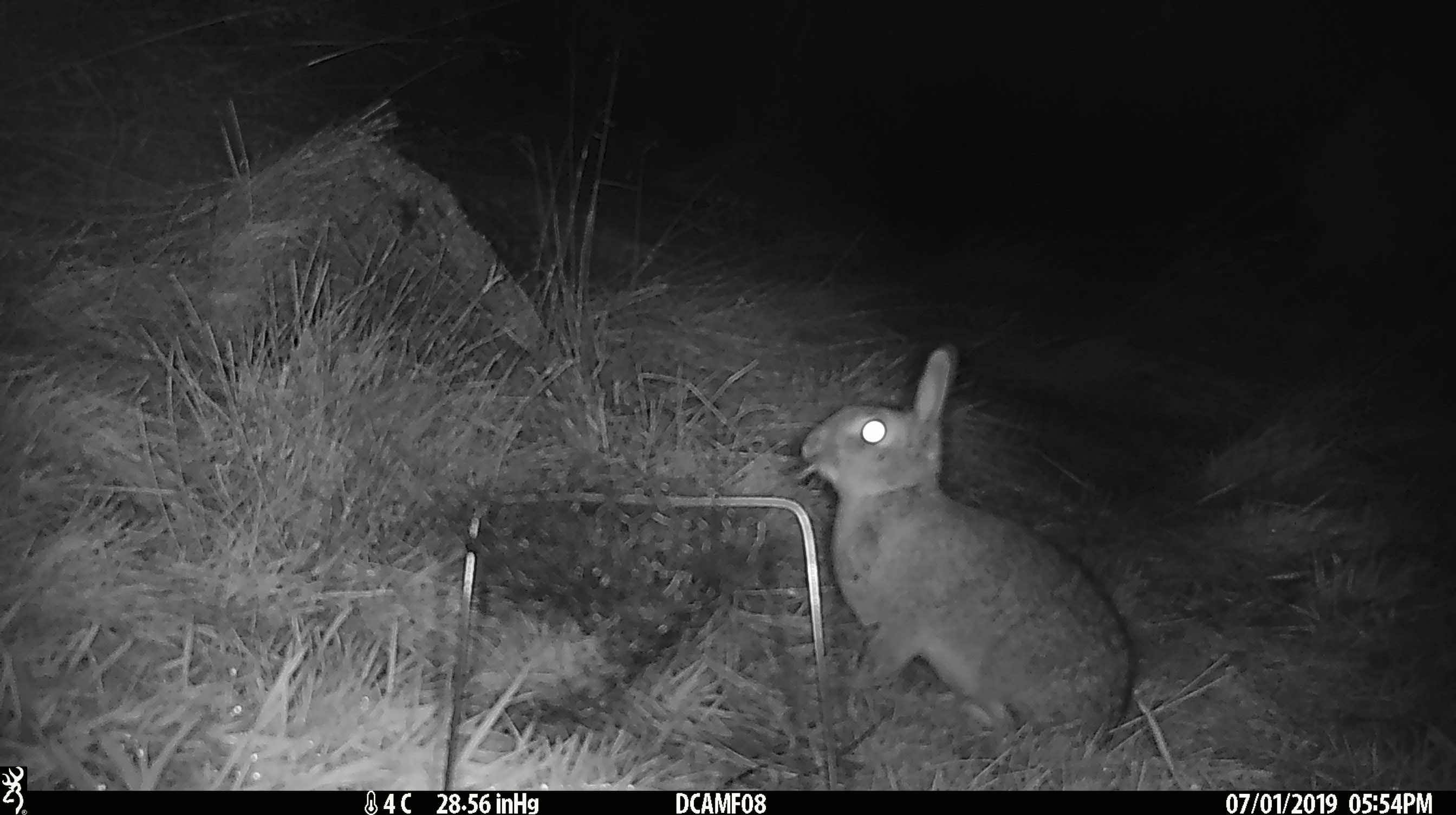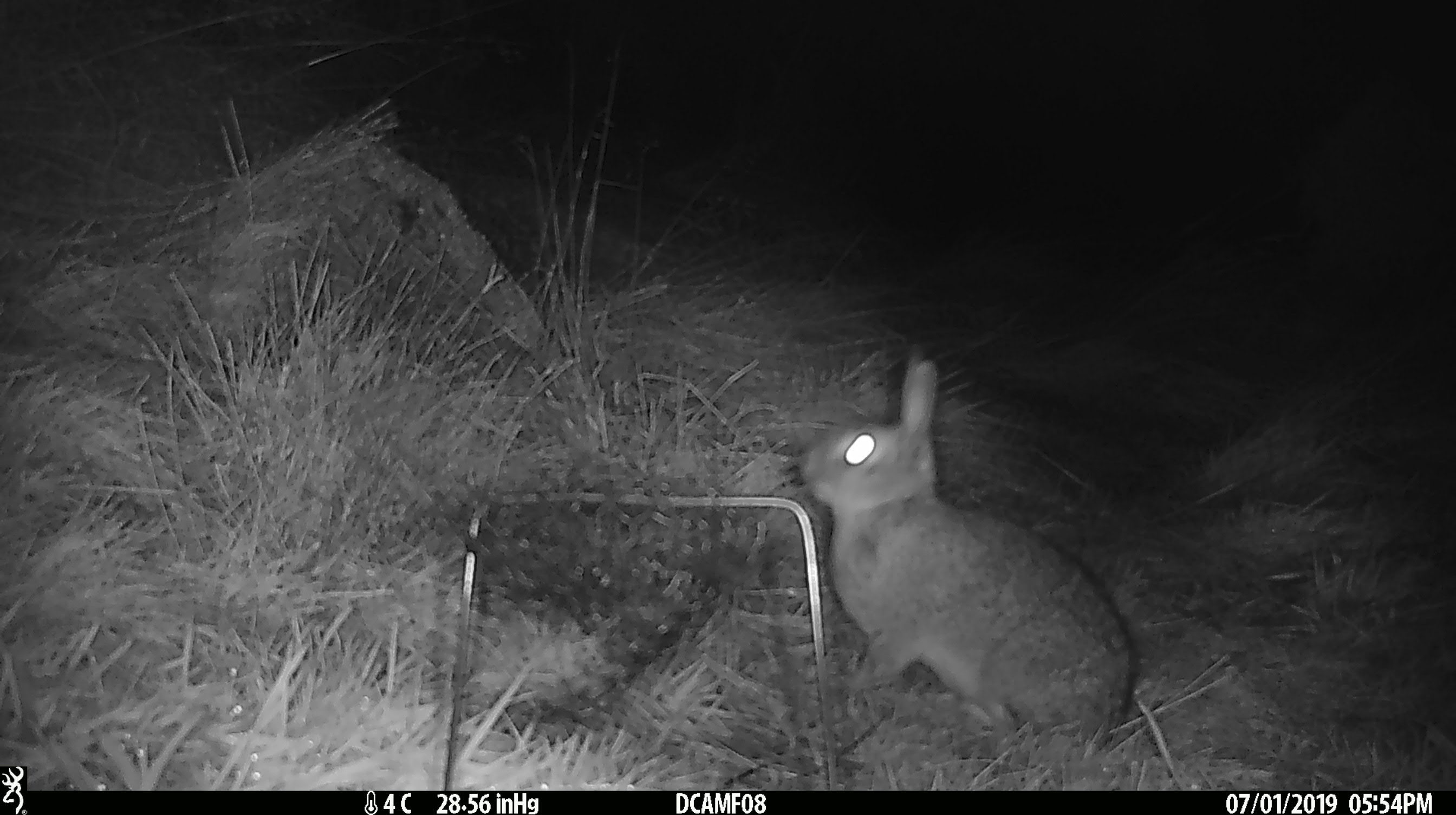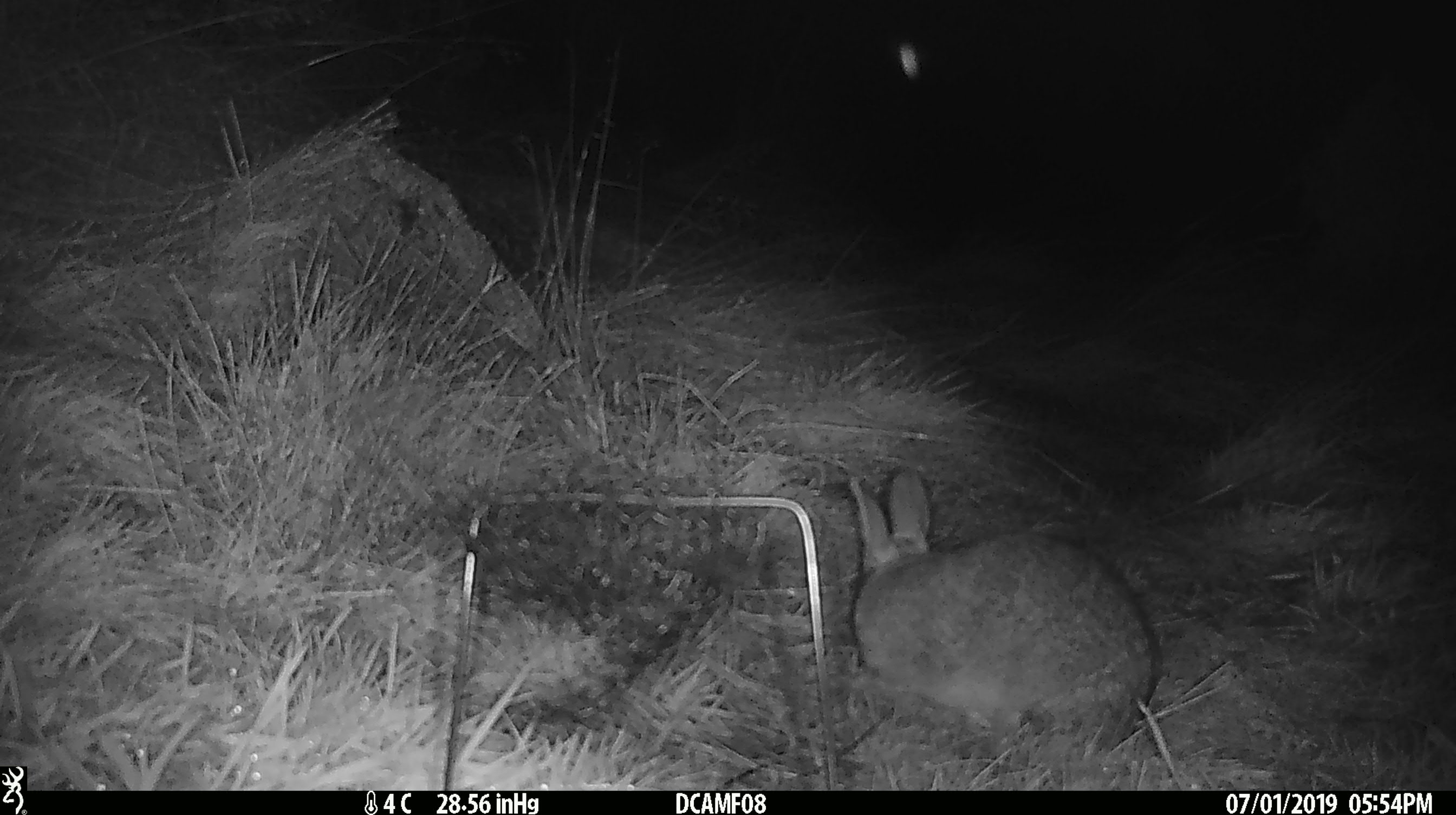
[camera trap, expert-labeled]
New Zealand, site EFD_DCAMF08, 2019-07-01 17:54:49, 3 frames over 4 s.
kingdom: Animalia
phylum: Chordata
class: Mammalia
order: Lagomorpha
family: Leporidae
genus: Oryctolagus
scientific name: Oryctolagus cuniculus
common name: european rabbit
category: rabbit